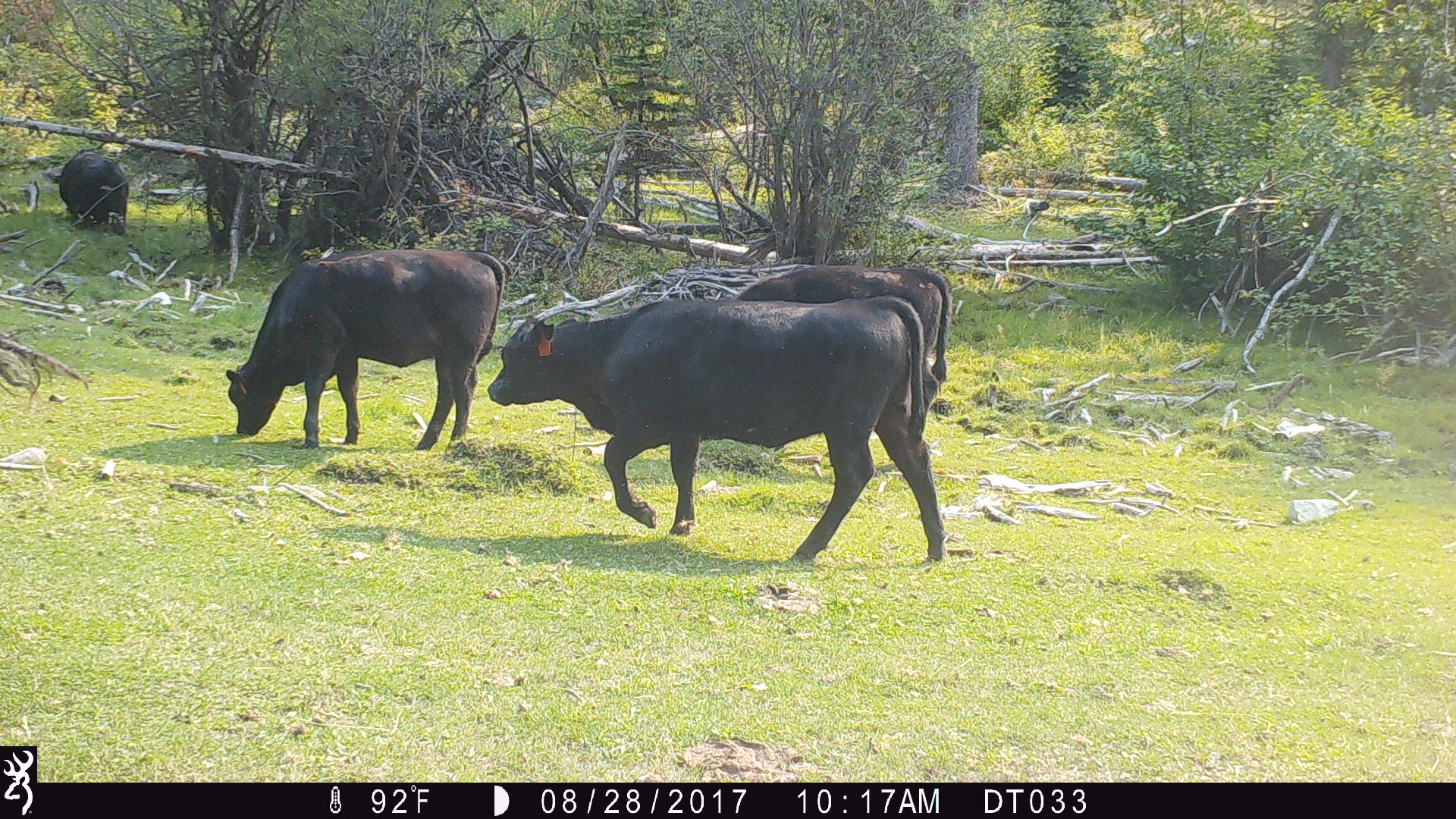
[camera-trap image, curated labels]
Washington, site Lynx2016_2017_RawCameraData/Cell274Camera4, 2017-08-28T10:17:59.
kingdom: Animalia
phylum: Chordata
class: Mammalia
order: Artiodactyla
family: Bovidae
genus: Bos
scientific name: Bos taurus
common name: domestic cattle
Domestic cattle (Bos taurus). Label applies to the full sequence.